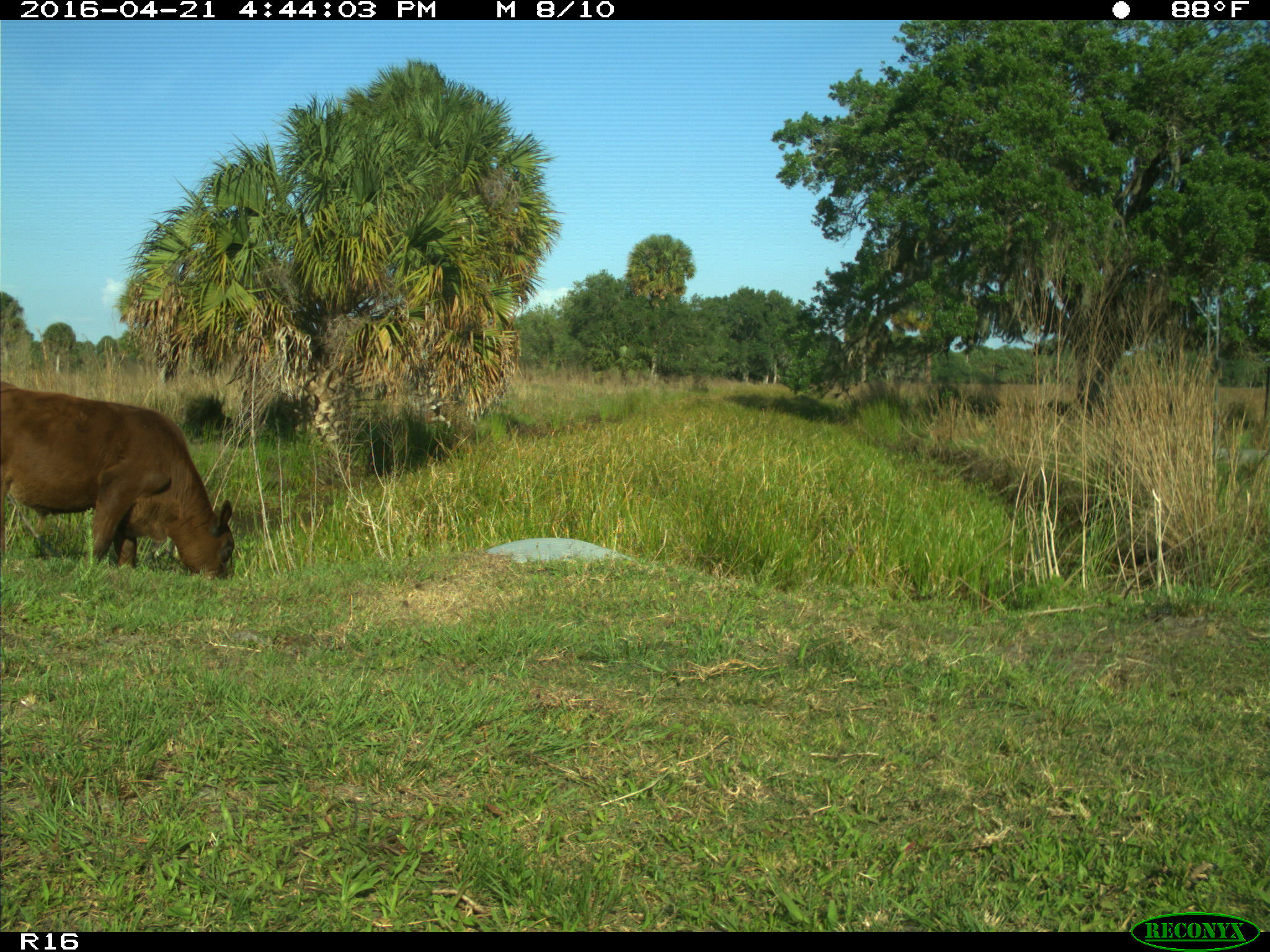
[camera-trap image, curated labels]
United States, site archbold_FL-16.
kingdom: Animalia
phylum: Chordata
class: Mammalia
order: Artiodactyla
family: Bovidae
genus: Bos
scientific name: Bos taurus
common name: domestic cow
Bos taurus (domestic cow).